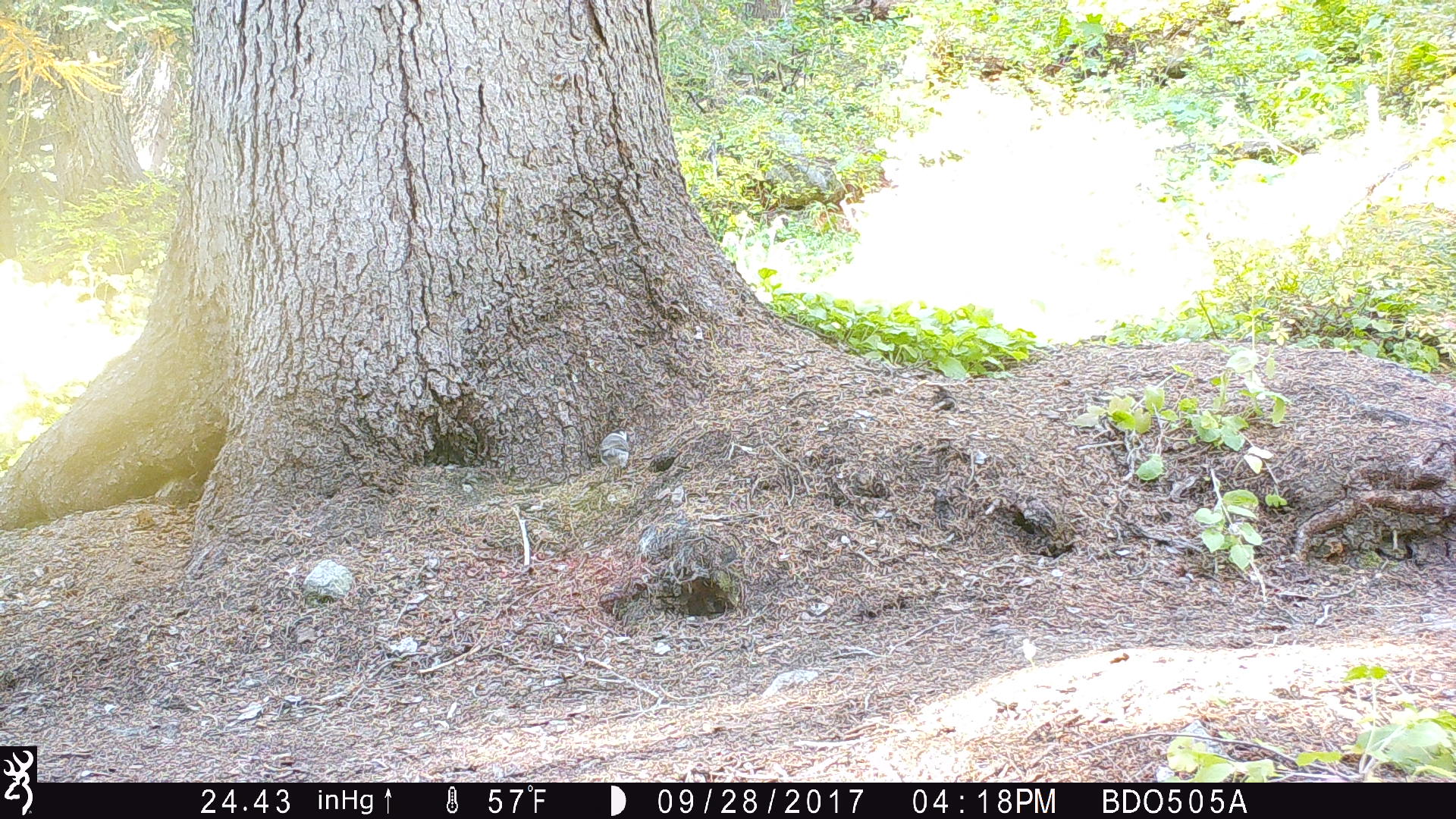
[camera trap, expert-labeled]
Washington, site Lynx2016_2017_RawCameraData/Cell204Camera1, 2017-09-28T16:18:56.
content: unidentified animal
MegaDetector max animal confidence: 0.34